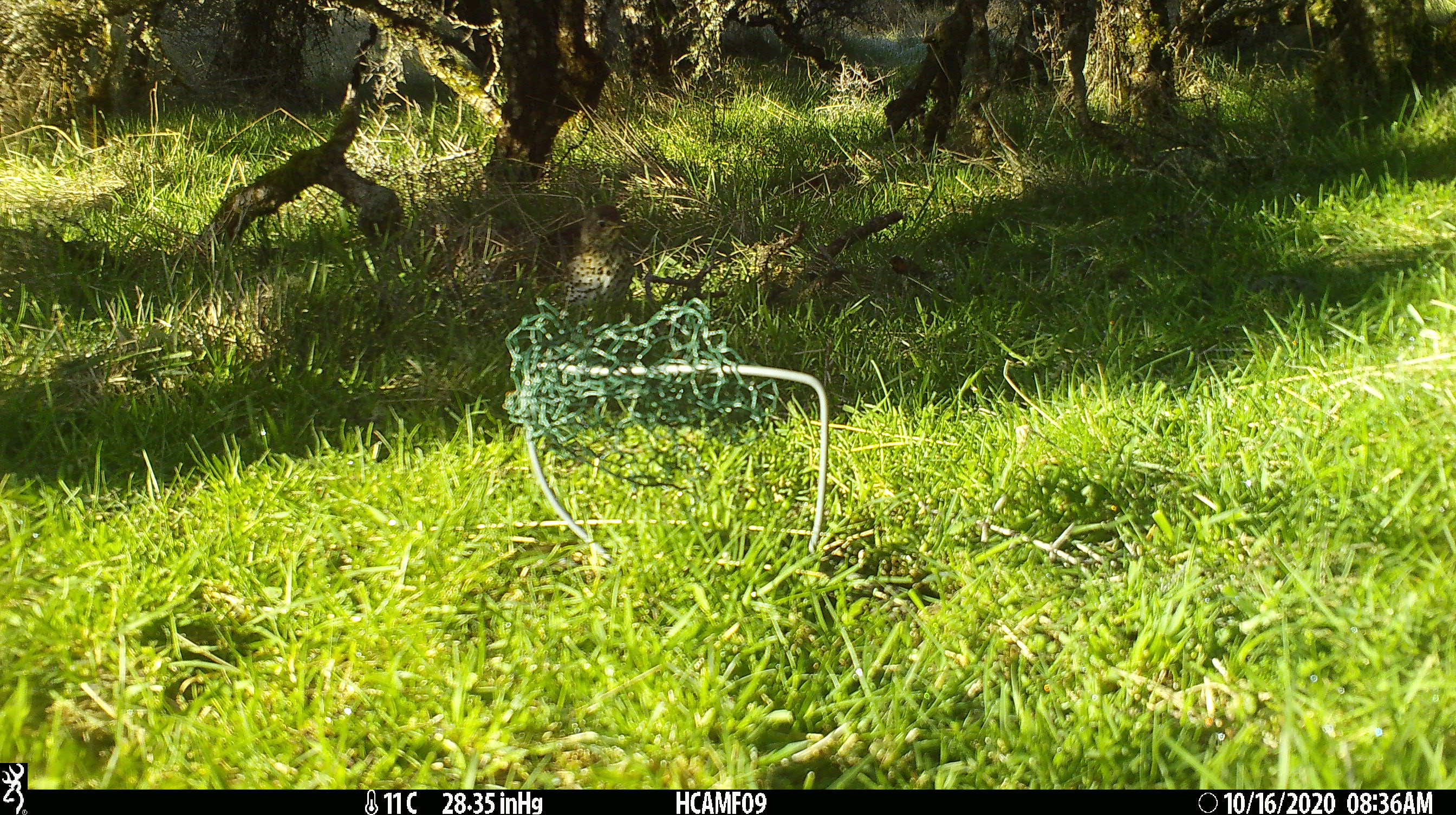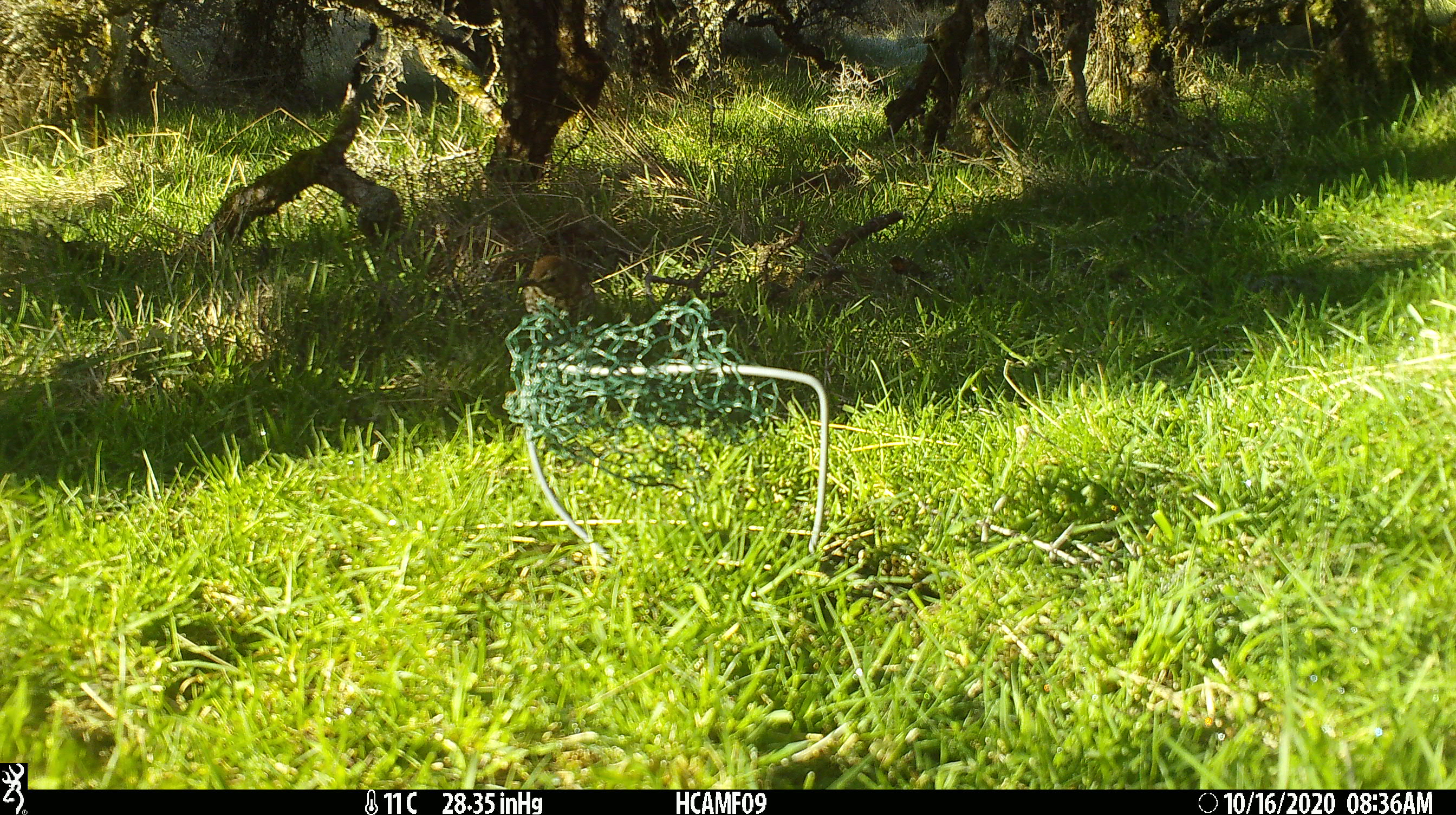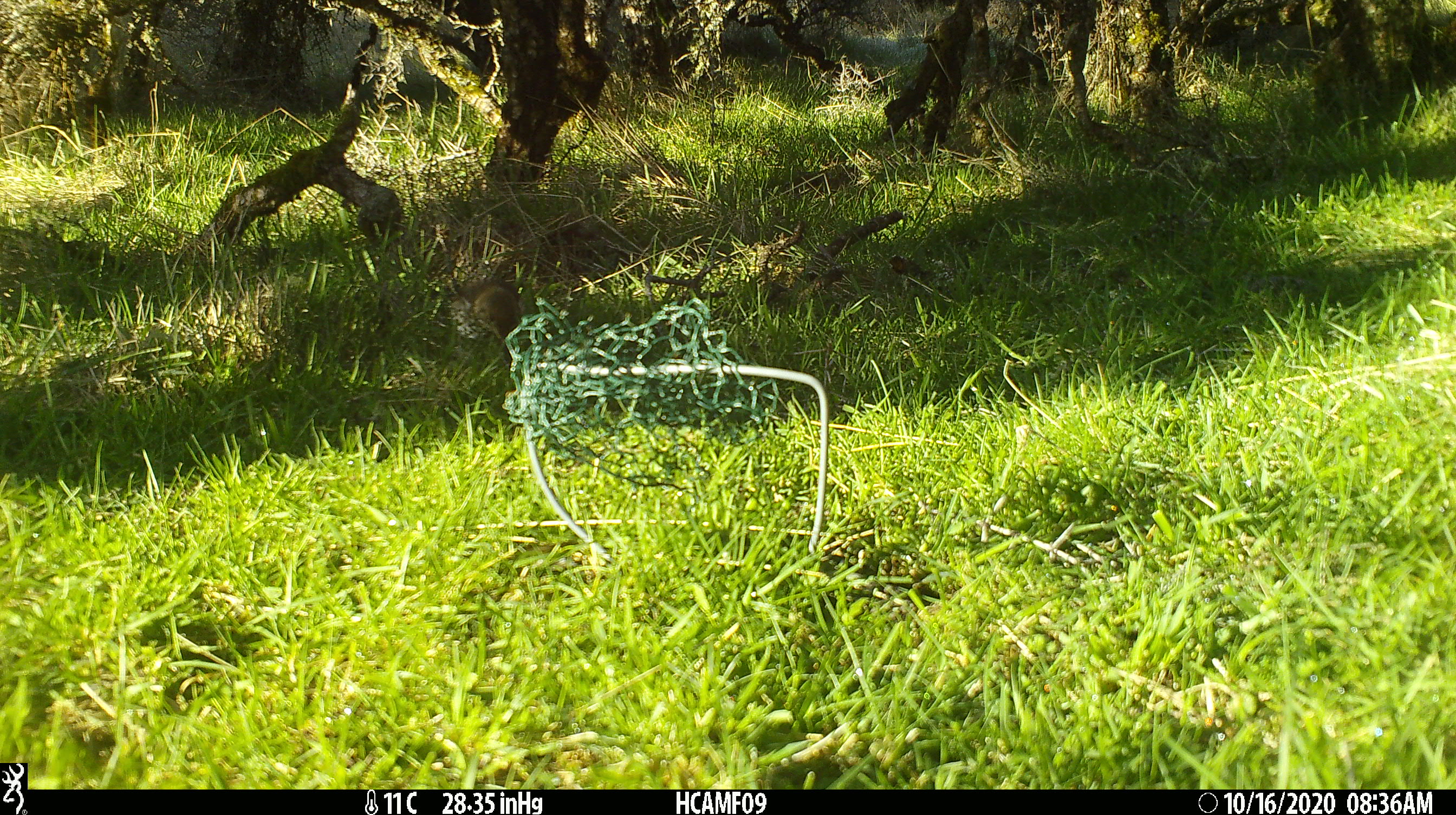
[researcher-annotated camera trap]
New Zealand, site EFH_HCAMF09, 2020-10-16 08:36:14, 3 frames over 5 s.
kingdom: Animalia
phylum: Chordata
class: Aves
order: Passeriformes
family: Turdidae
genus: Turdus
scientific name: Turdus philomelos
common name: song thrush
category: thrush